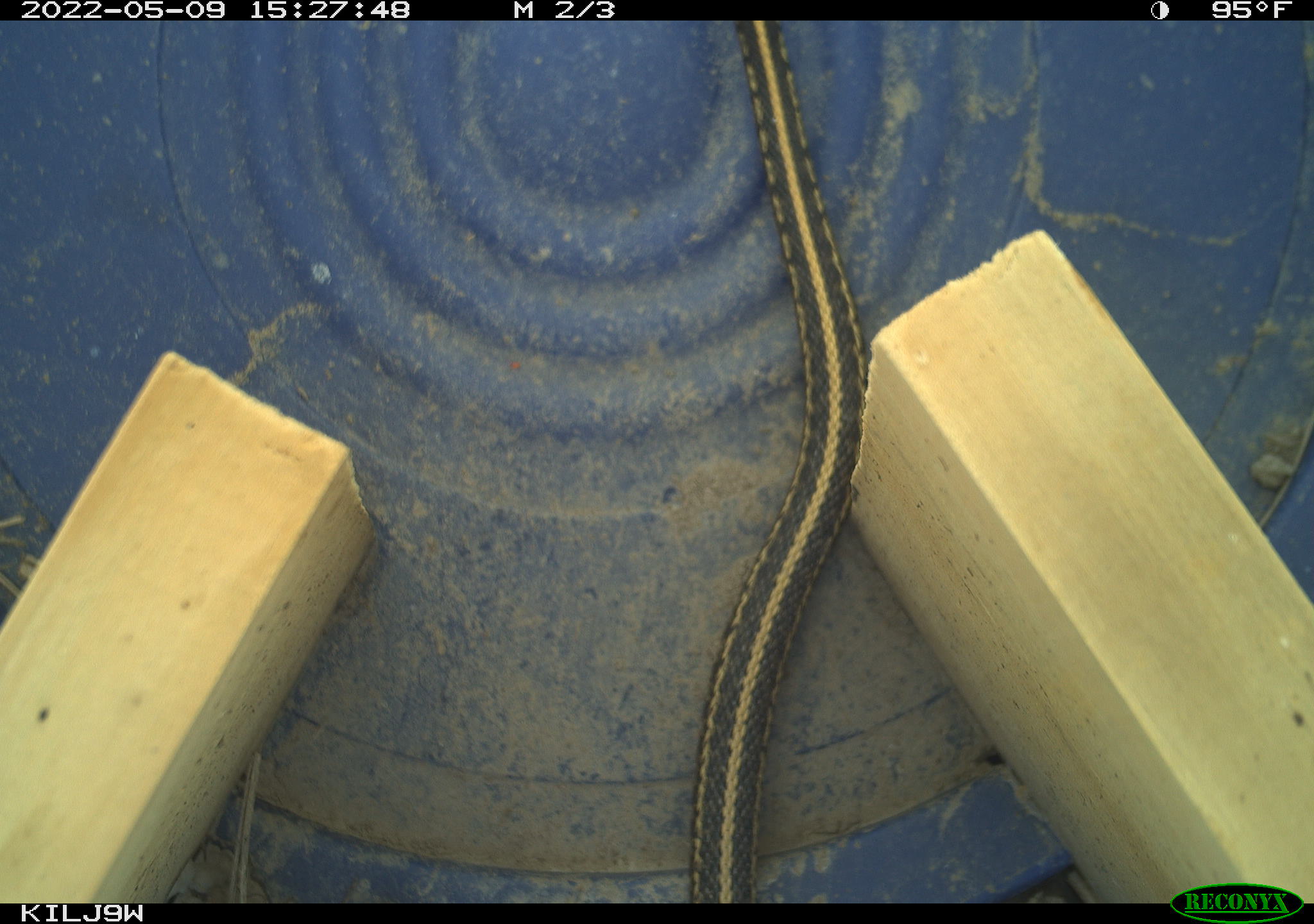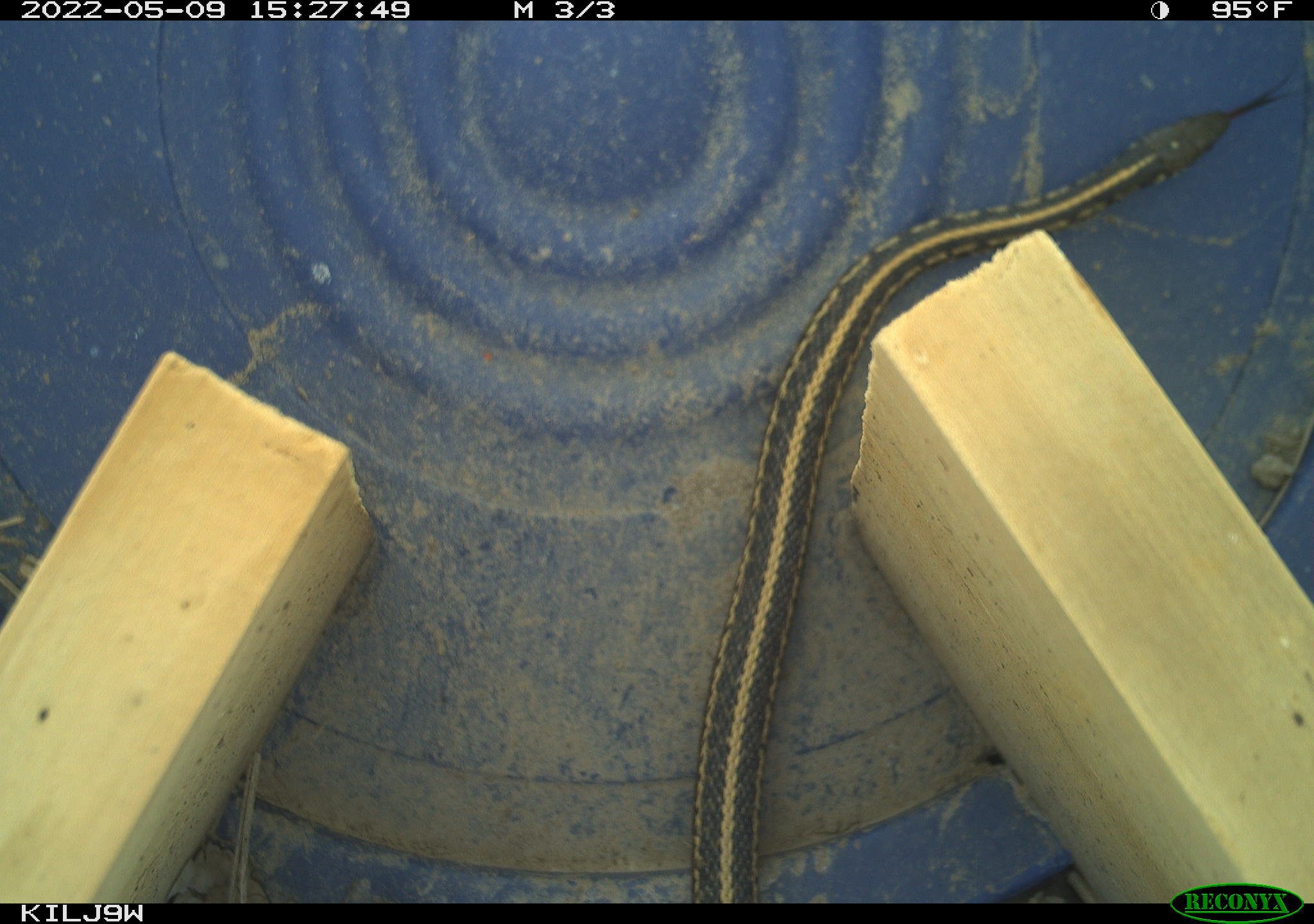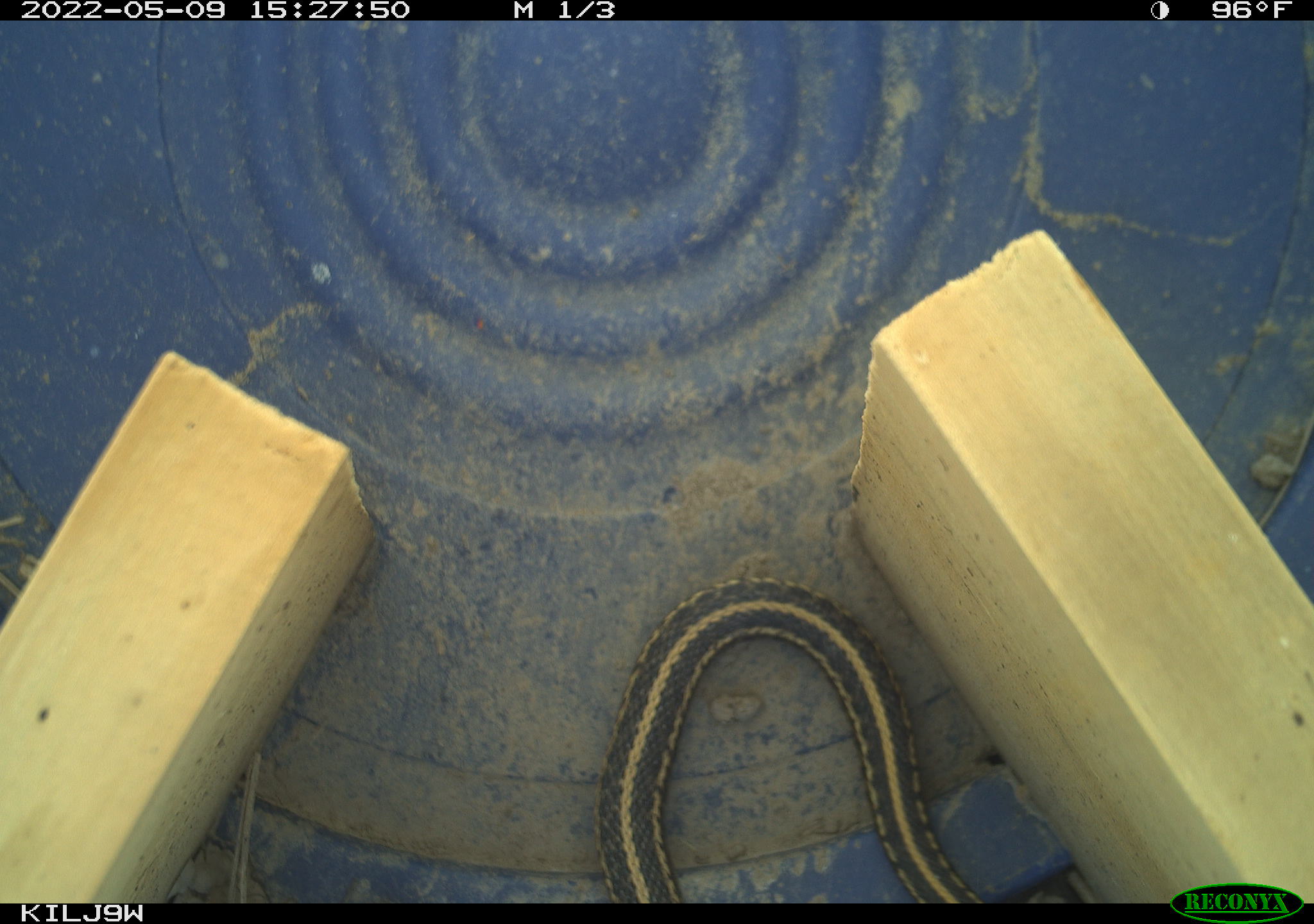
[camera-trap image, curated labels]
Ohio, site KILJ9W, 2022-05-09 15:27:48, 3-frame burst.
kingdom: Animalia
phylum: Chordata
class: Reptilia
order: Squamata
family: Colubridae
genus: Thamnophis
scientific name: Thamnophis sirtalis sirtalis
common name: eastern gartersnake